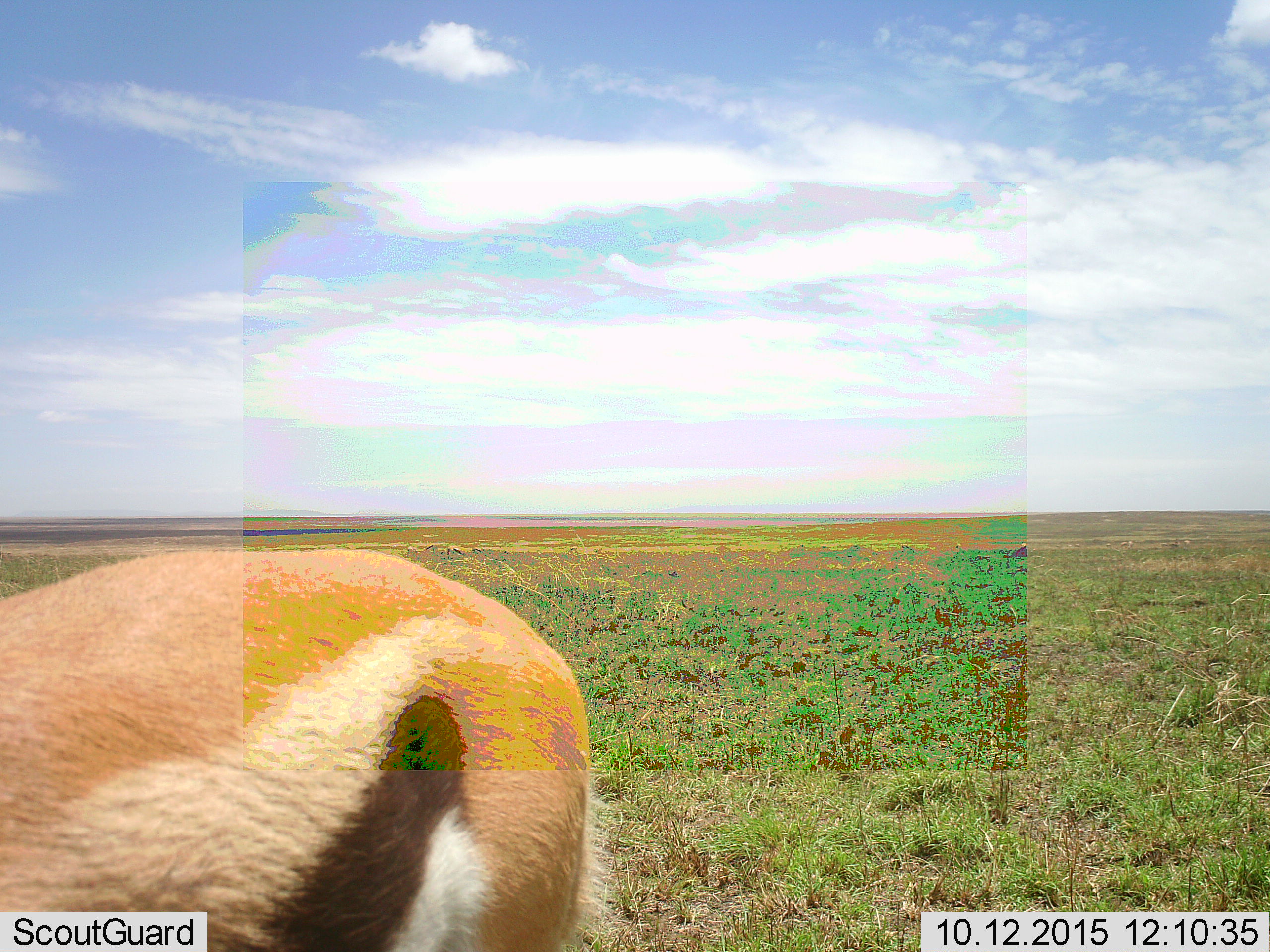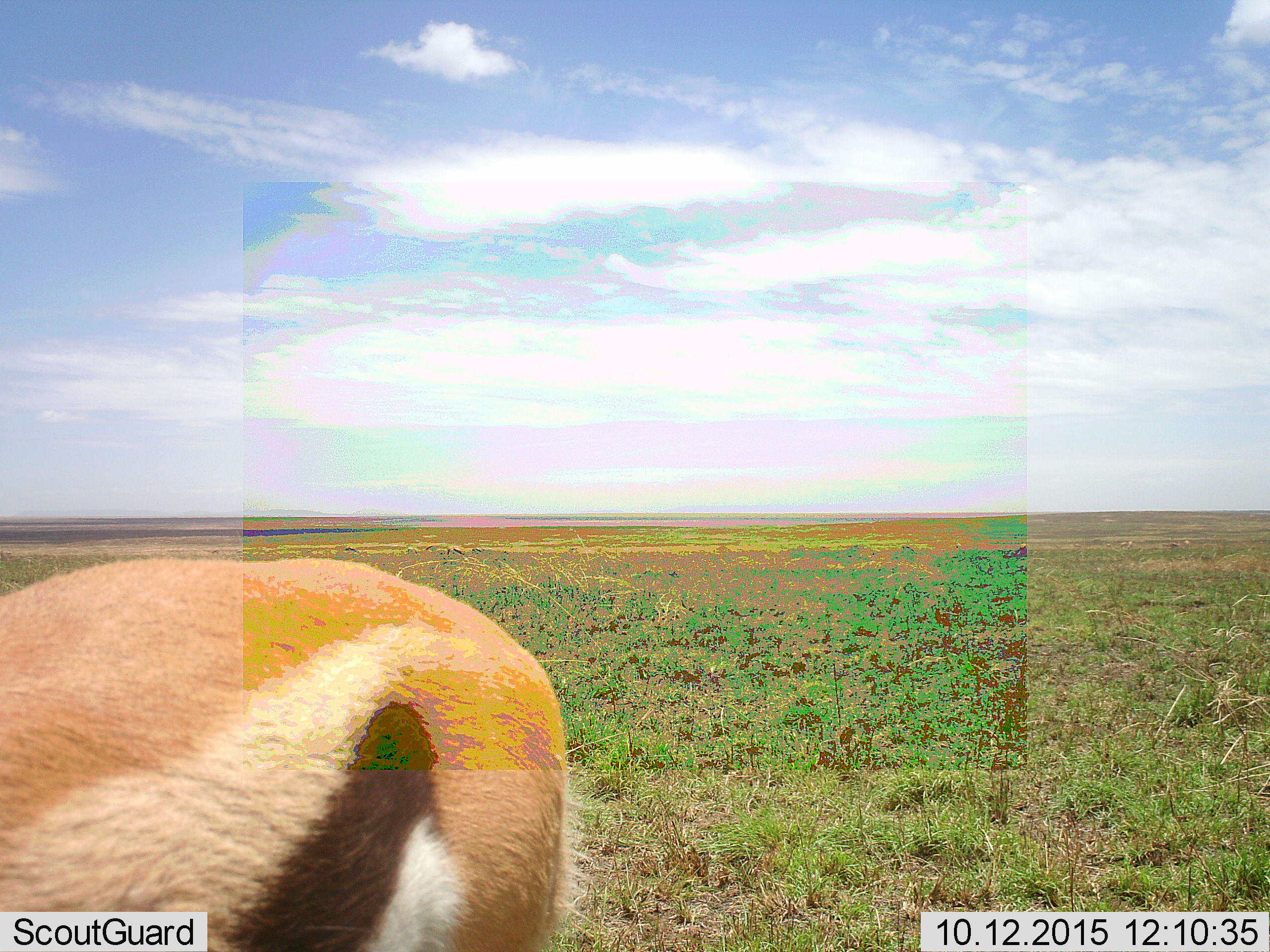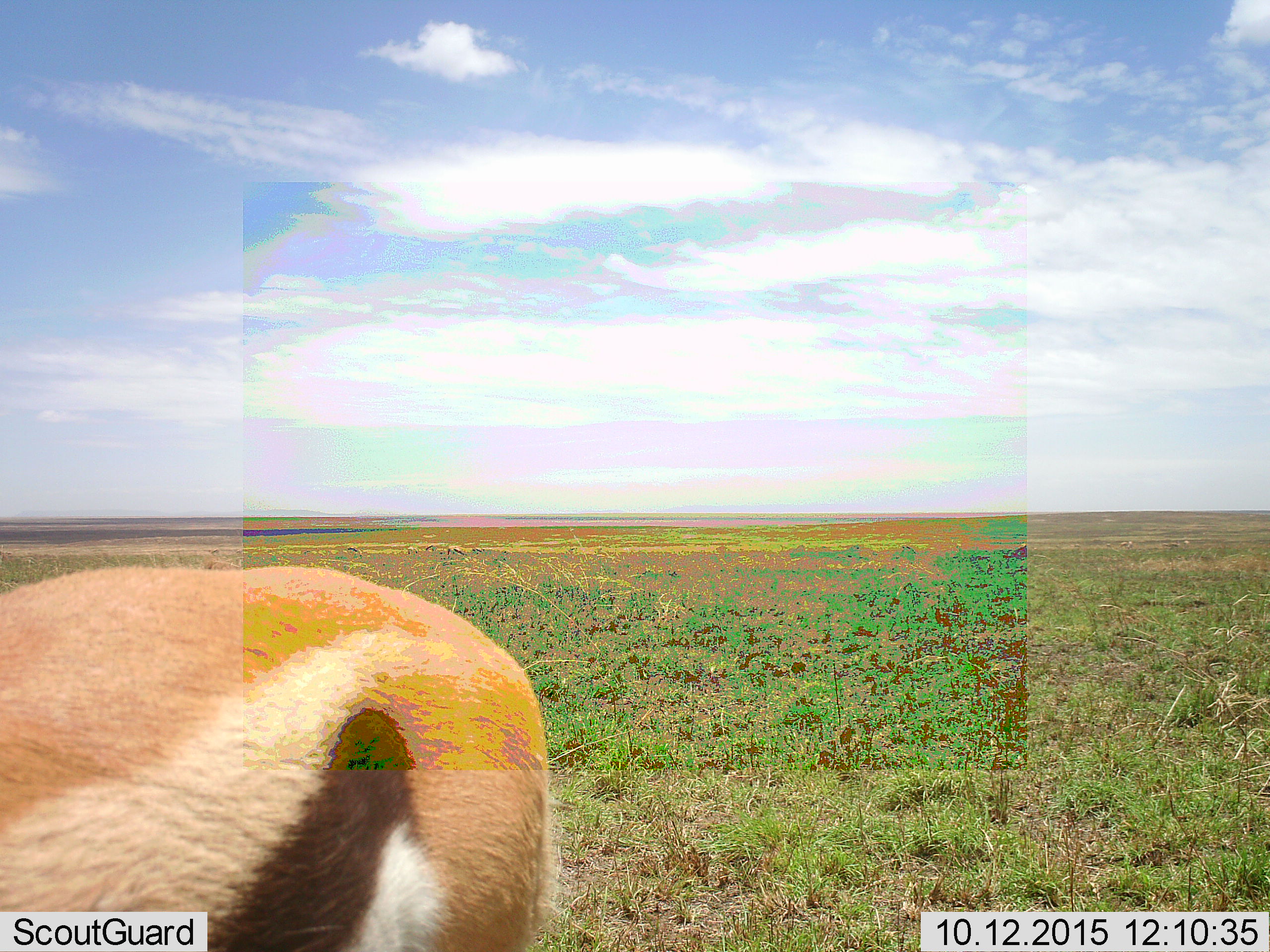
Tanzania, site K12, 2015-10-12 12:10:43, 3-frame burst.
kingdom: Animalia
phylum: Chordata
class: Mammalia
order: Artiodactyla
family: Bovidae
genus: Eudorcas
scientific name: Eudorcas thomsonii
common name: thomson's gazelle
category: gazellethomsons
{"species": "gazellethomsons (thomson's gazelle) (Eudorcas thomsonii)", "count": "1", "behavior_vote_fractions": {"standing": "70%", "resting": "0%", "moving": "40%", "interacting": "0%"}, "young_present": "0%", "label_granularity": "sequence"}